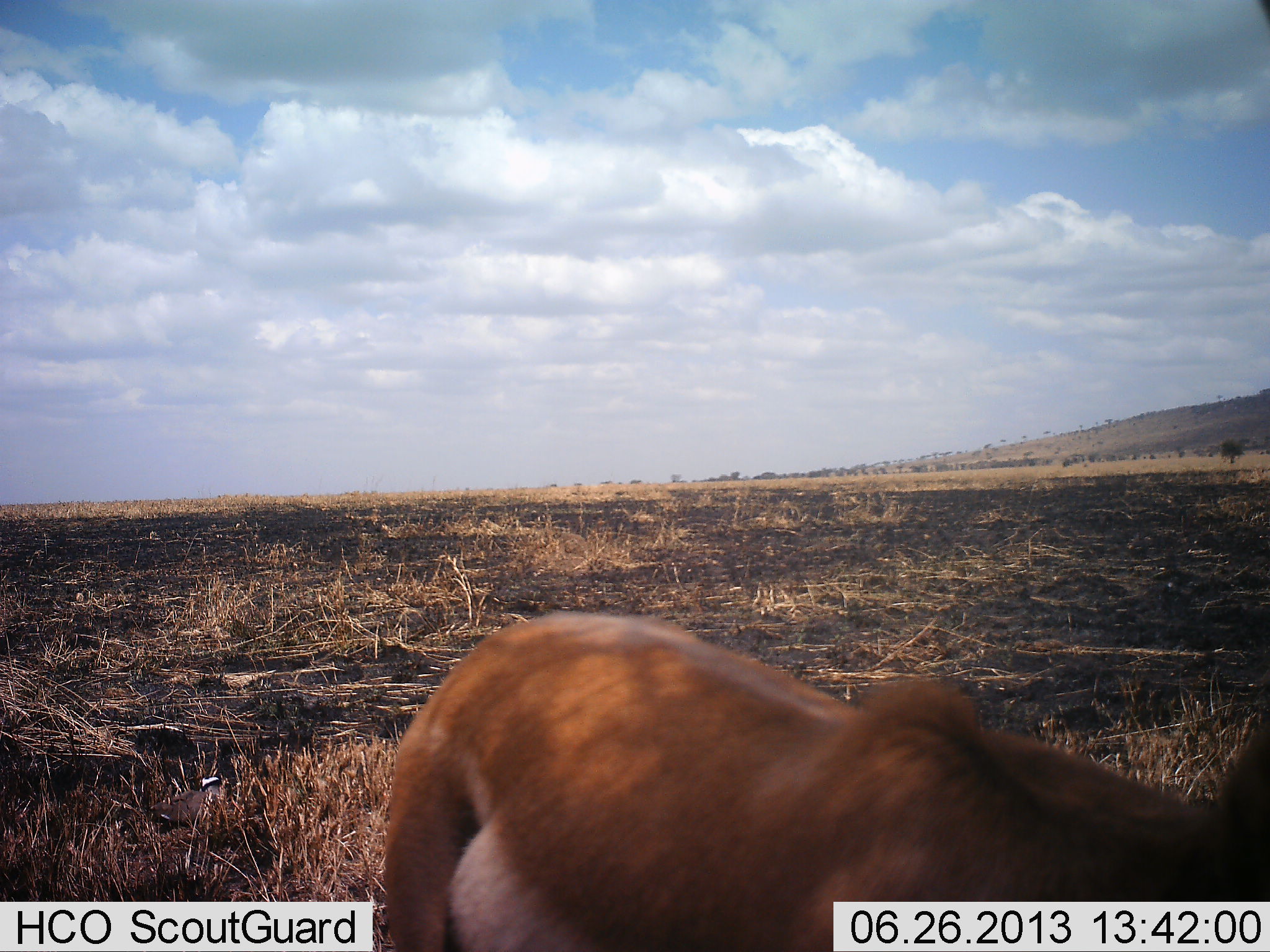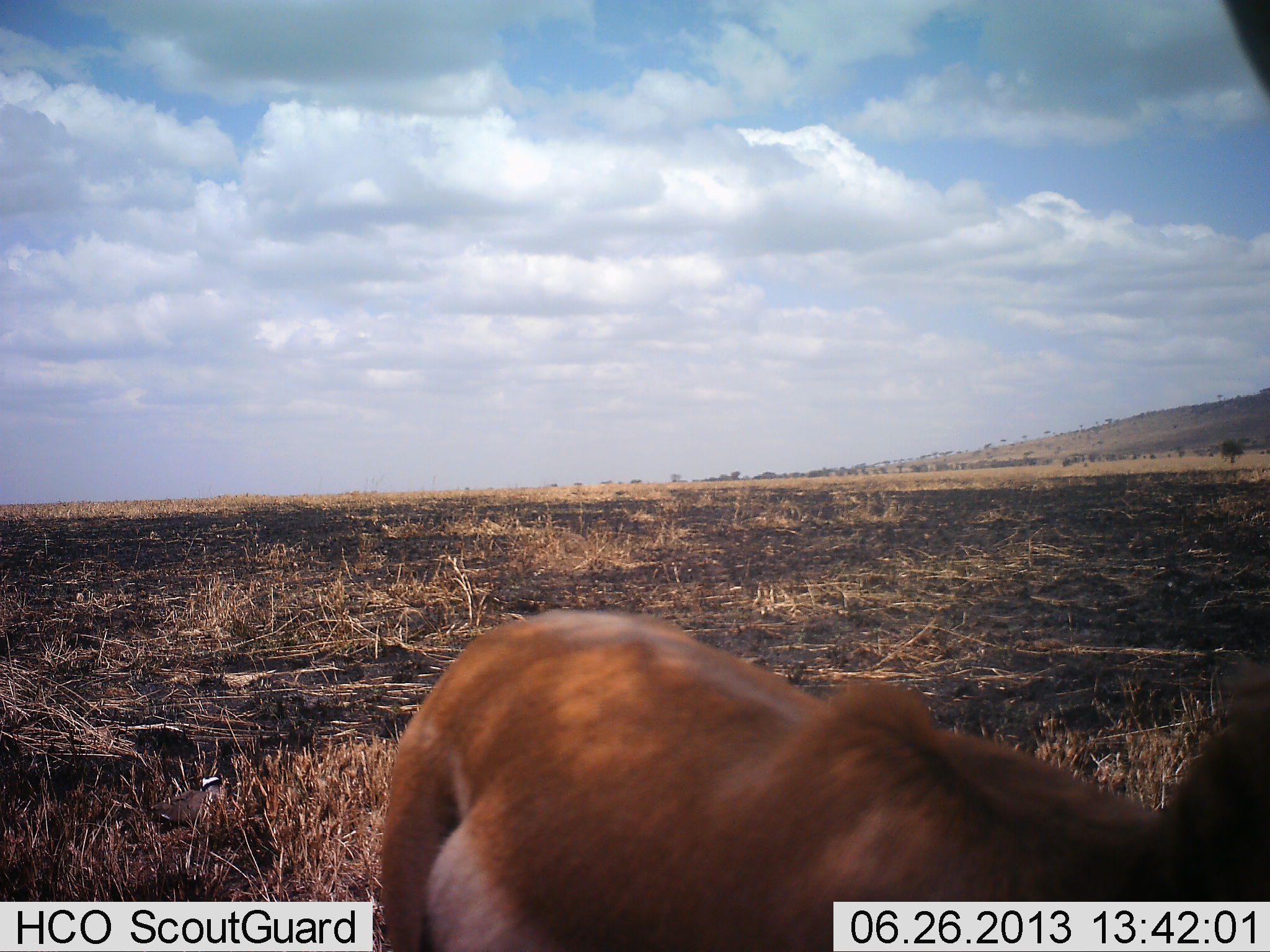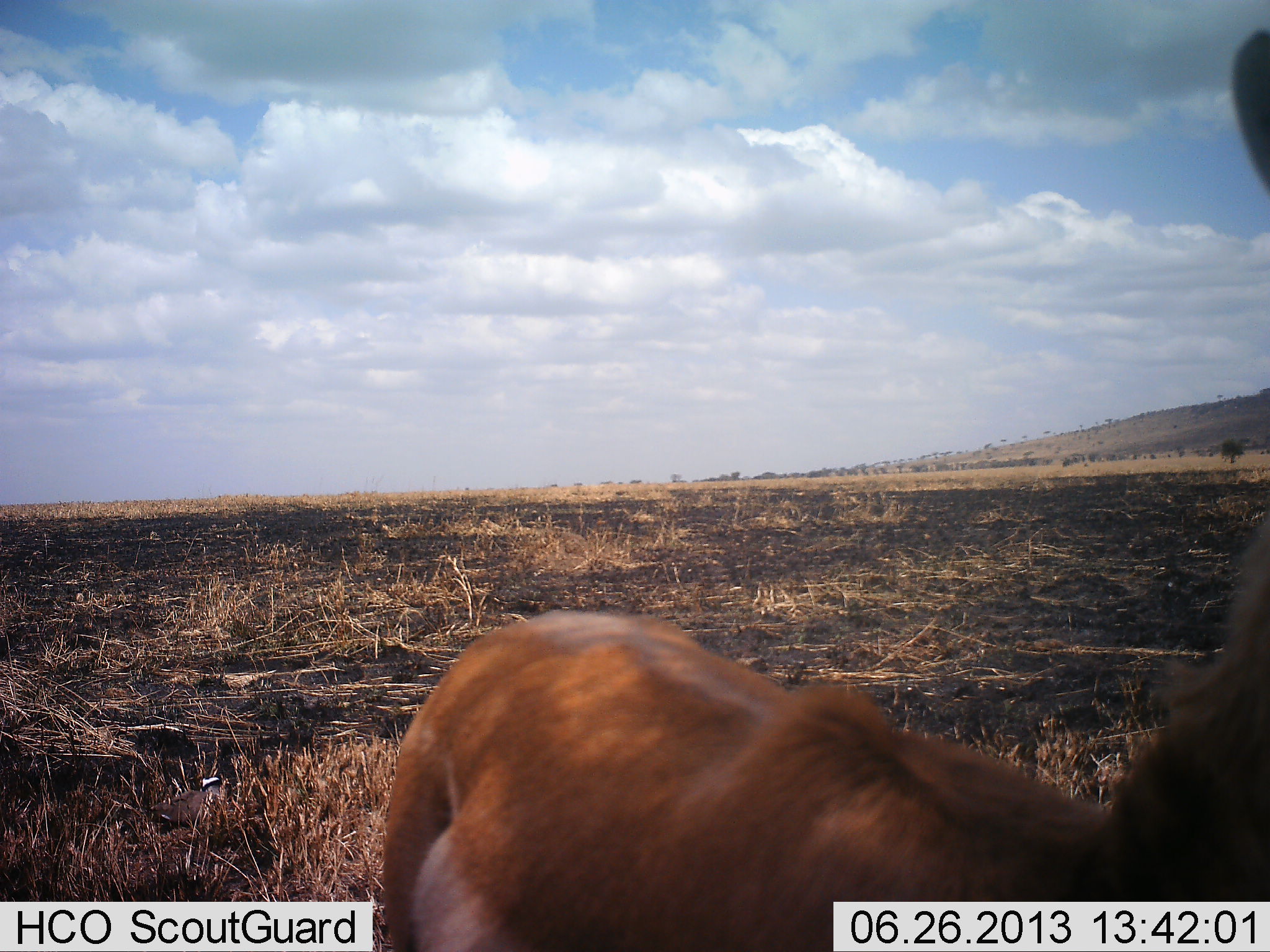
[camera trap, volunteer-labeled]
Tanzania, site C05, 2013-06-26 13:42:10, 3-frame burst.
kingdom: Animalia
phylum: Chordata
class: Mammalia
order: Artiodactyla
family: Bovidae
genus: Nanger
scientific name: Nanger granti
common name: grant's gazelle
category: gazellegrants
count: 1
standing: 100%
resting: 0%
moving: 0%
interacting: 0%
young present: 0%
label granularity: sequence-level